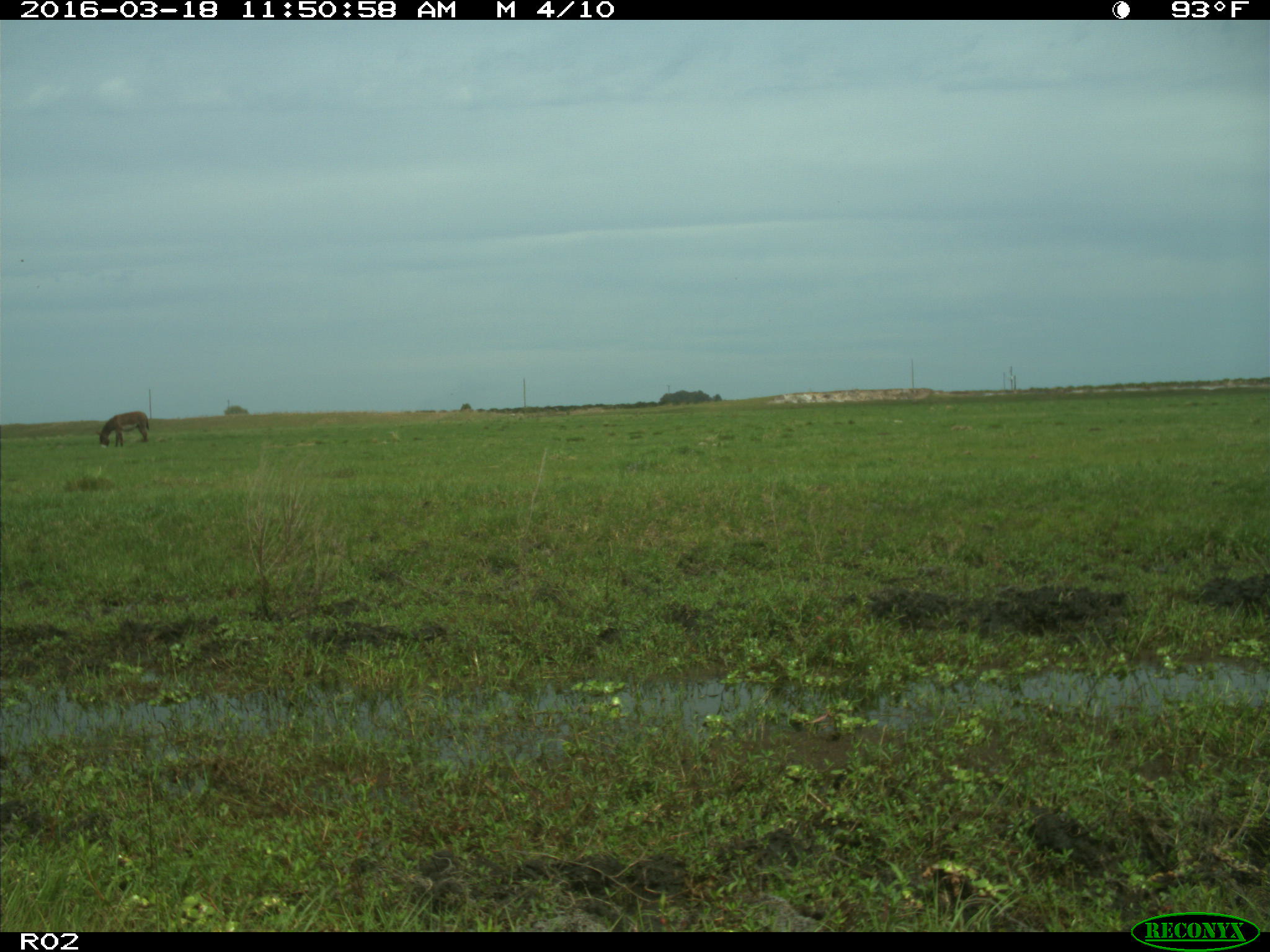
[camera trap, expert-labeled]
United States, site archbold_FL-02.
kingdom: Animalia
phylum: Chordata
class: Mammalia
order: Artiodactyla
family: Bovidae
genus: Bos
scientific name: Bos taurus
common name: domestic cow